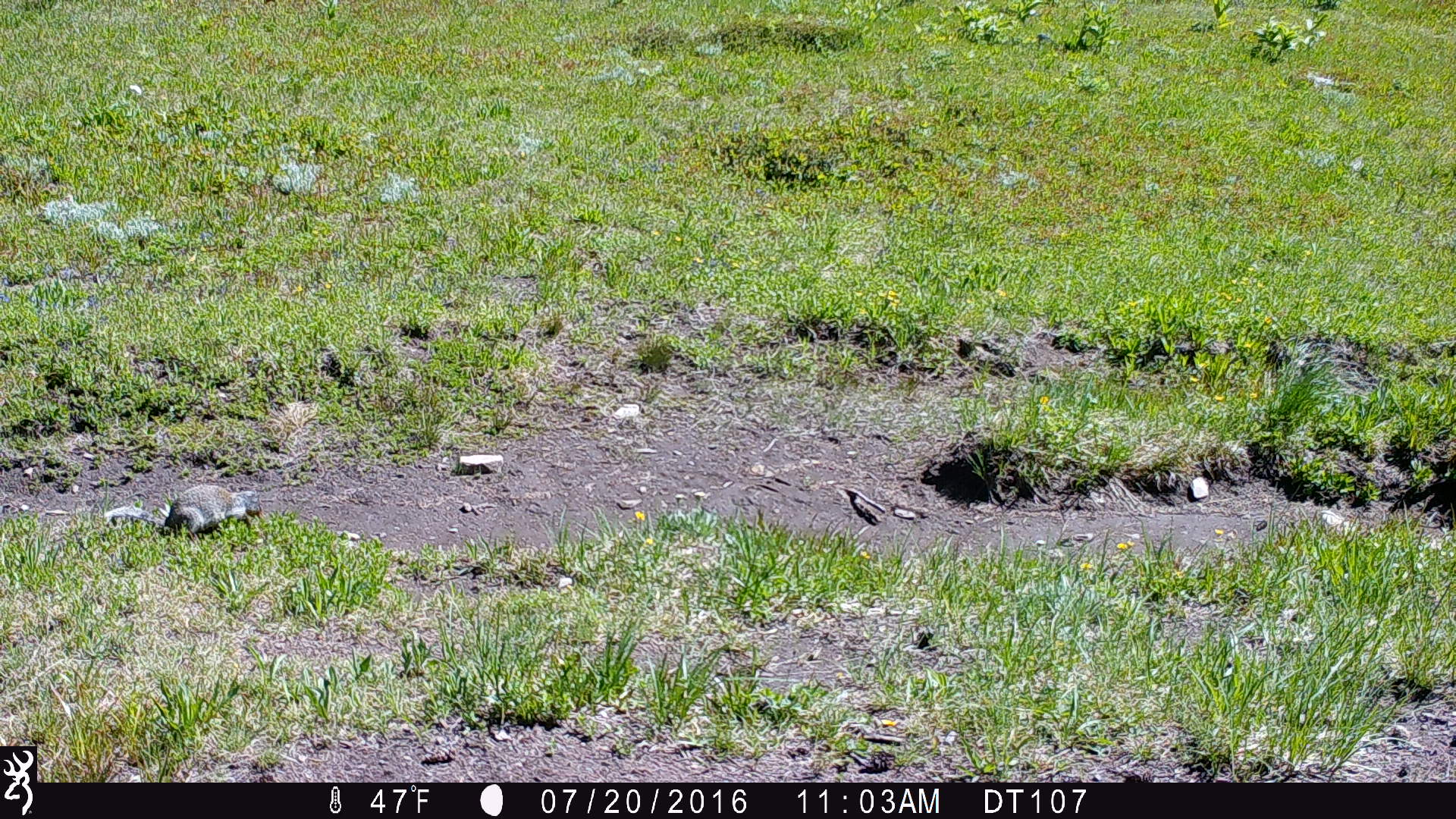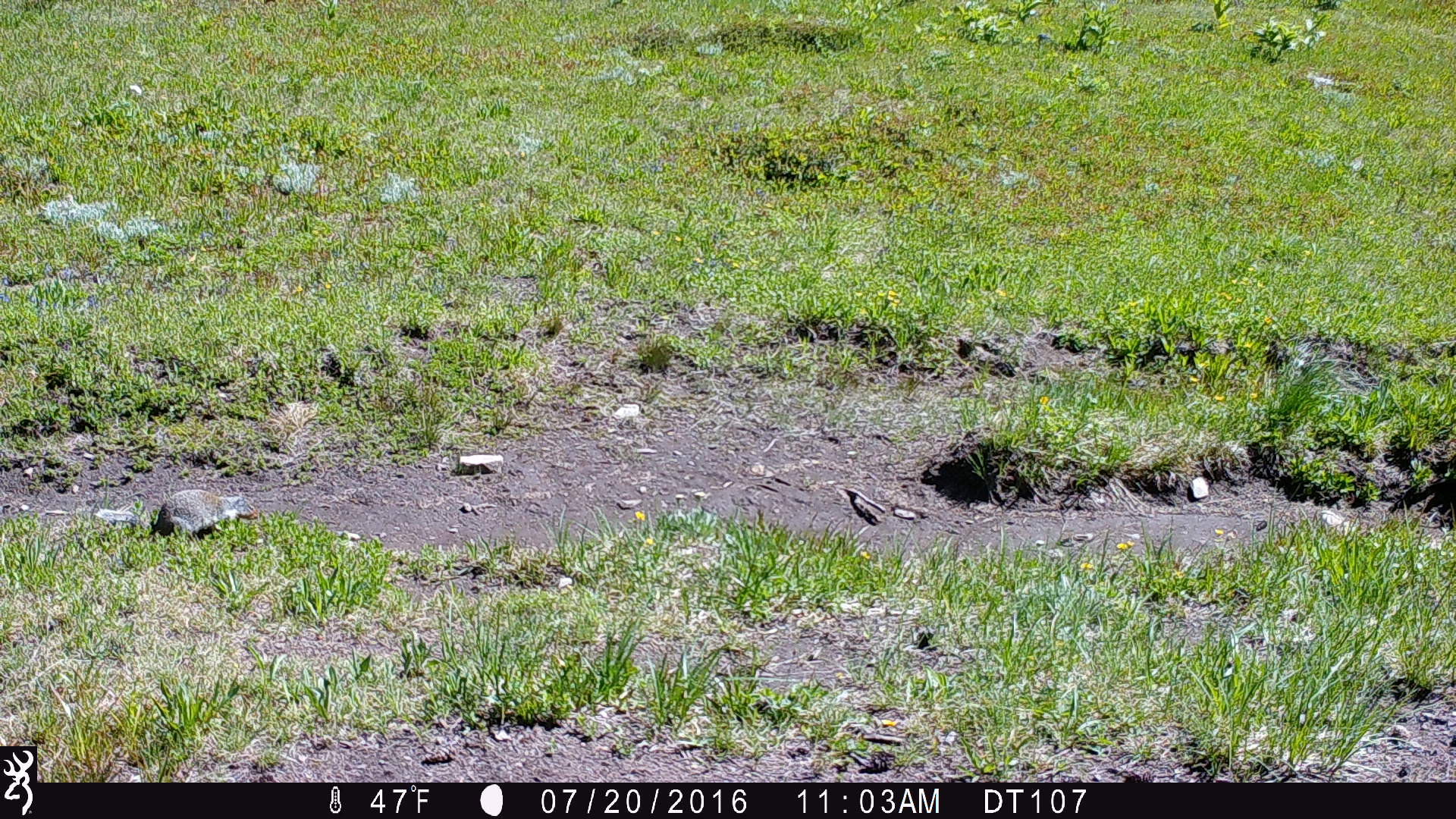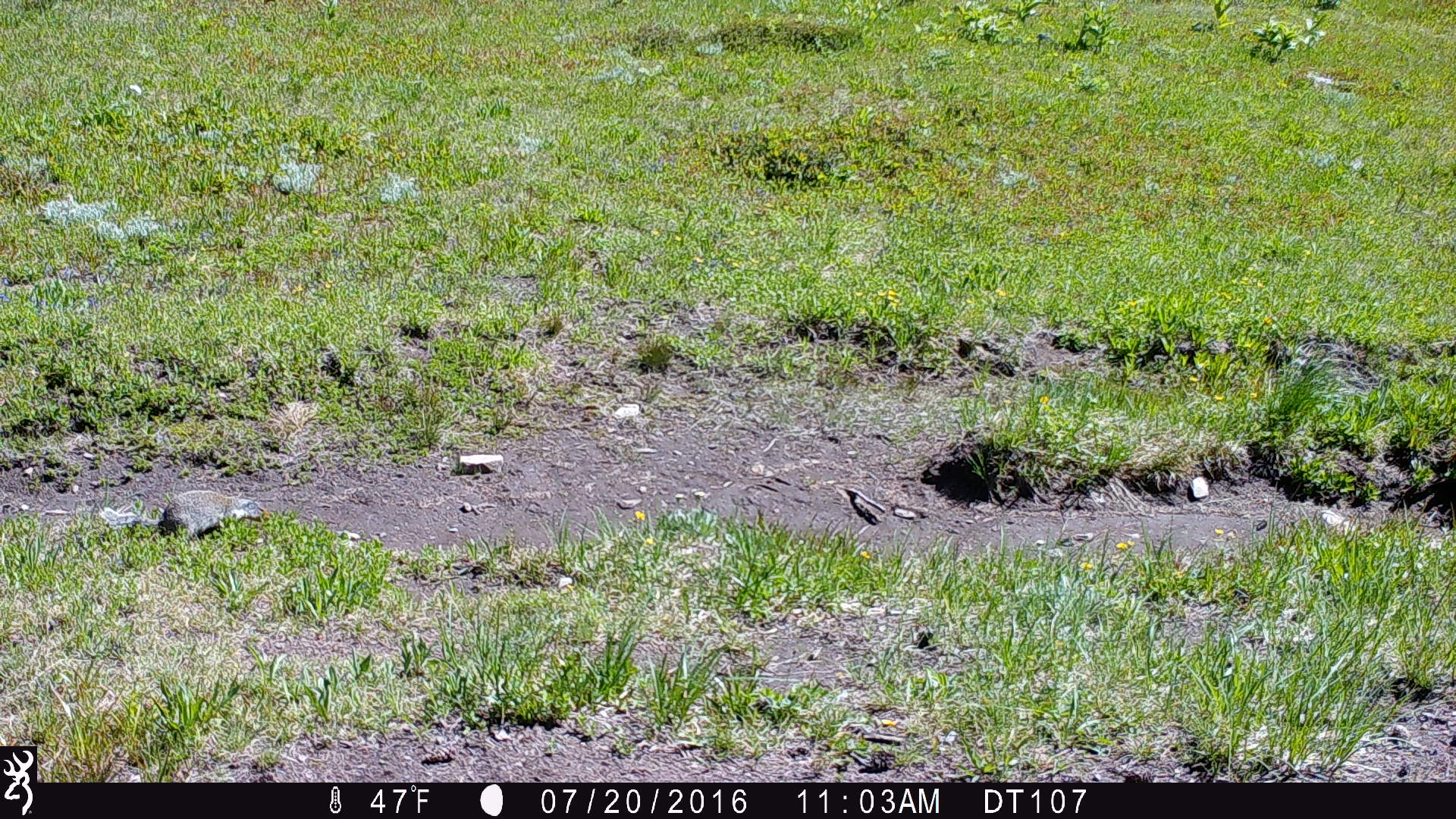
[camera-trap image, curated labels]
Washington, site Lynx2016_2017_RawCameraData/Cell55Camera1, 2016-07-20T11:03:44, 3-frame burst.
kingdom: Animalia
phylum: Chordata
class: Mammalia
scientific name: Mammalia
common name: small mammal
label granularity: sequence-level